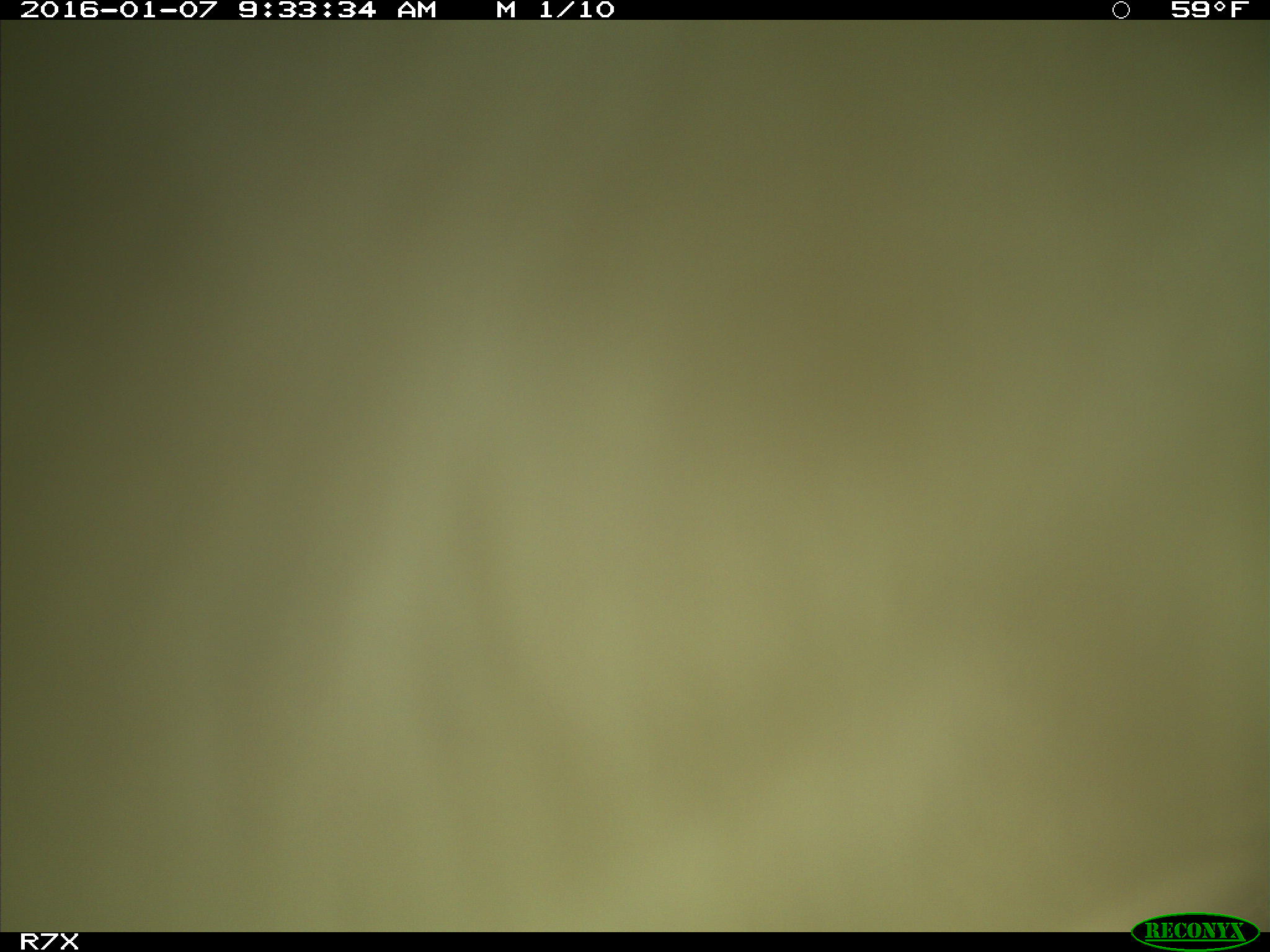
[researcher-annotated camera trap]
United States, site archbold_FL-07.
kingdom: Animalia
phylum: Chordata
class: Mammalia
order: Artiodactyla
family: Bovidae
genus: Bos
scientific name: Bos taurus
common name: domestic cow